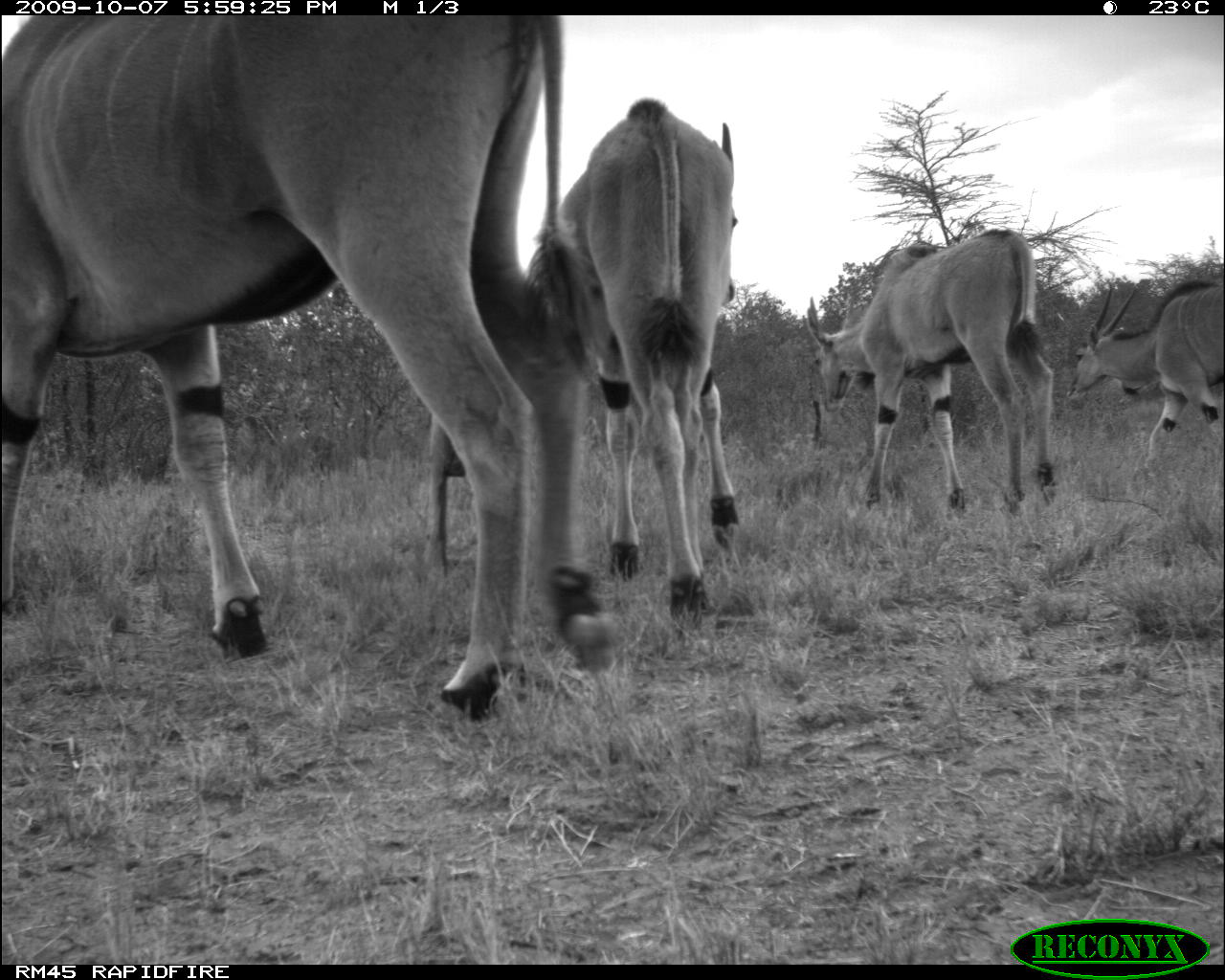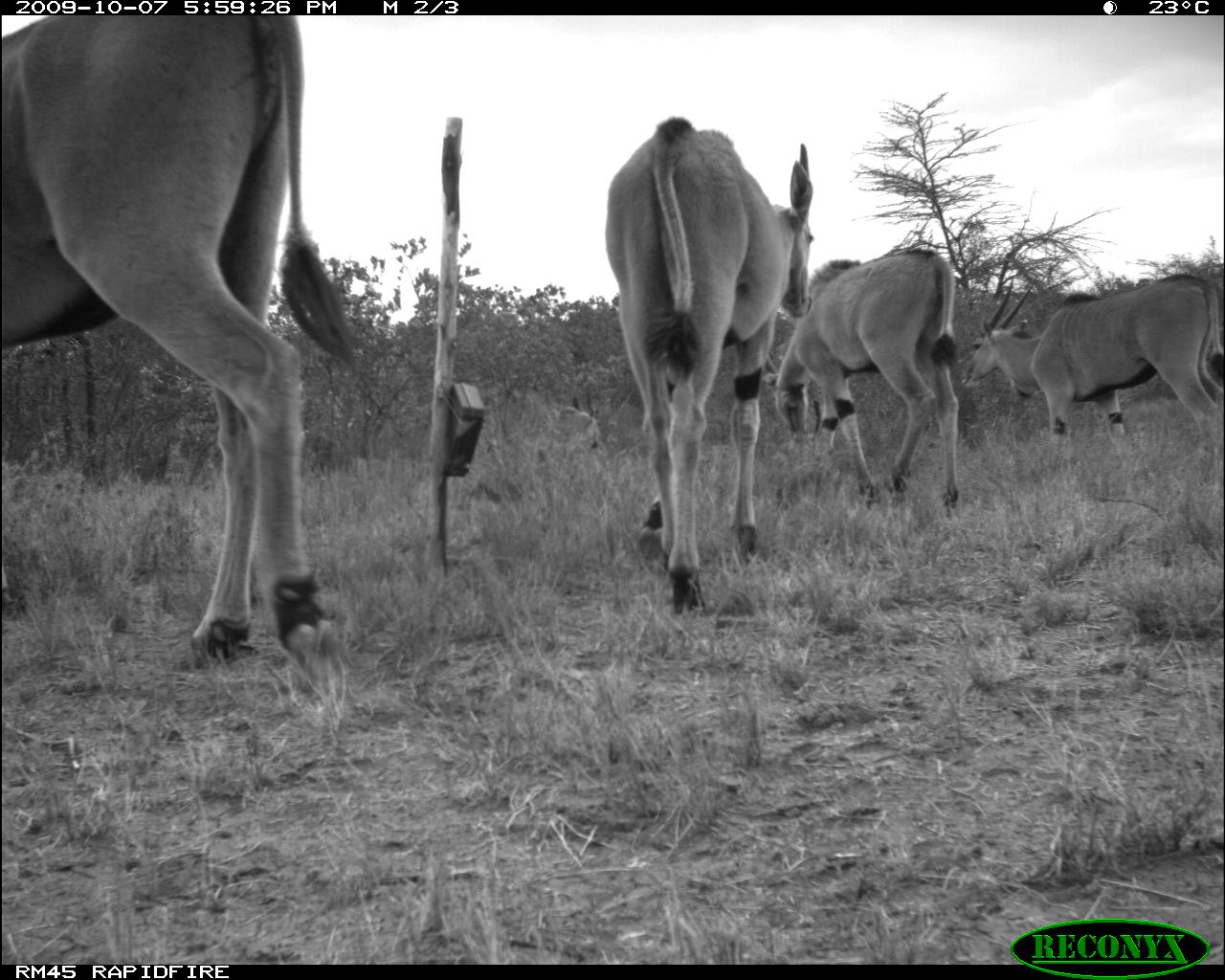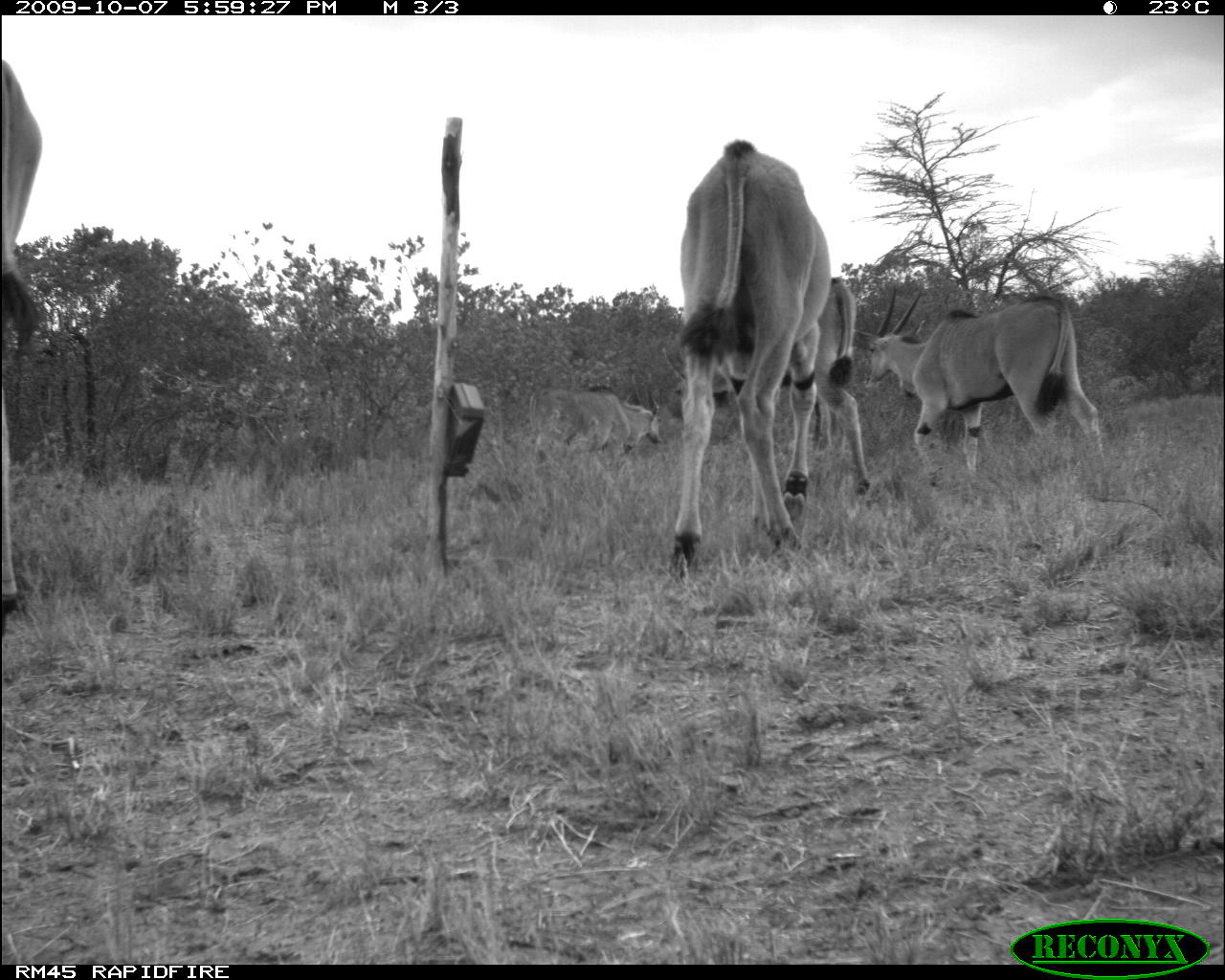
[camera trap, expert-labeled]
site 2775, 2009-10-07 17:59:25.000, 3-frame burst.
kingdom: Animalia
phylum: Chordata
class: Mammalia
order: Artiodactyla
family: Bovidae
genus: Tragelaphus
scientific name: Tragelaphus oryx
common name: eland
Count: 4.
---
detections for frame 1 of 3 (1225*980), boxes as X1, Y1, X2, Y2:
tragelaphus oryx: 2, 14, 611, 721; 558, 97, 741, 628; 806, 227, 1062, 514; 1066, 278, 1225, 475; 427, 415, 467, 584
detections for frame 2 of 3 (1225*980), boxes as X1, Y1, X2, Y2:
tragelaphus oryx: 4, 17, 371, 662; 607, 115, 812, 609; 768, 249, 963, 525; 963, 272, 1225, 467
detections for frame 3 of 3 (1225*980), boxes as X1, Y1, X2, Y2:
tragelaphus oryx: 669, 137, 830, 580; 660, 271, 869, 499; 857, 296, 1105, 474; 0, 58, 39, 631; 526, 383, 663, 470